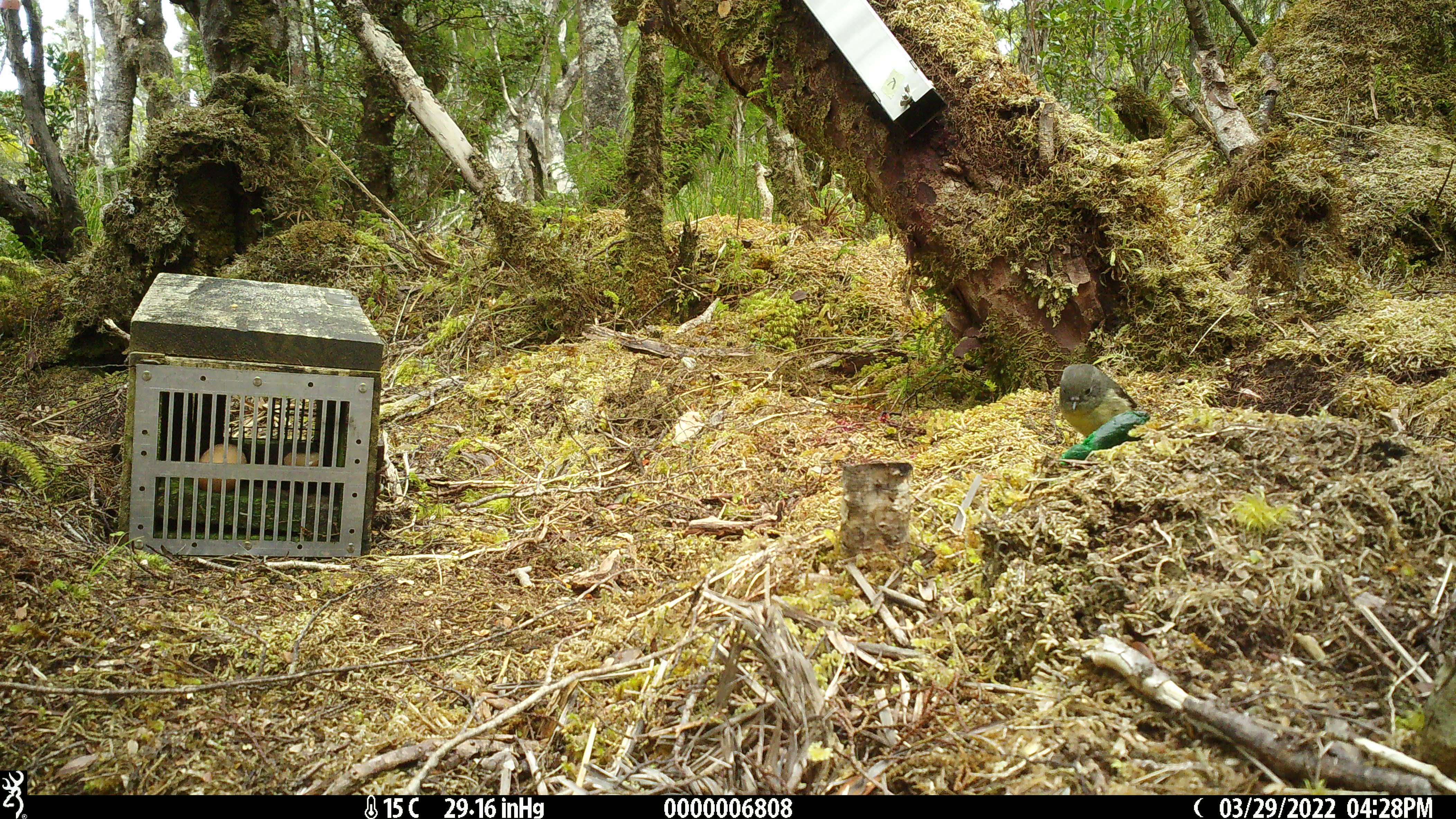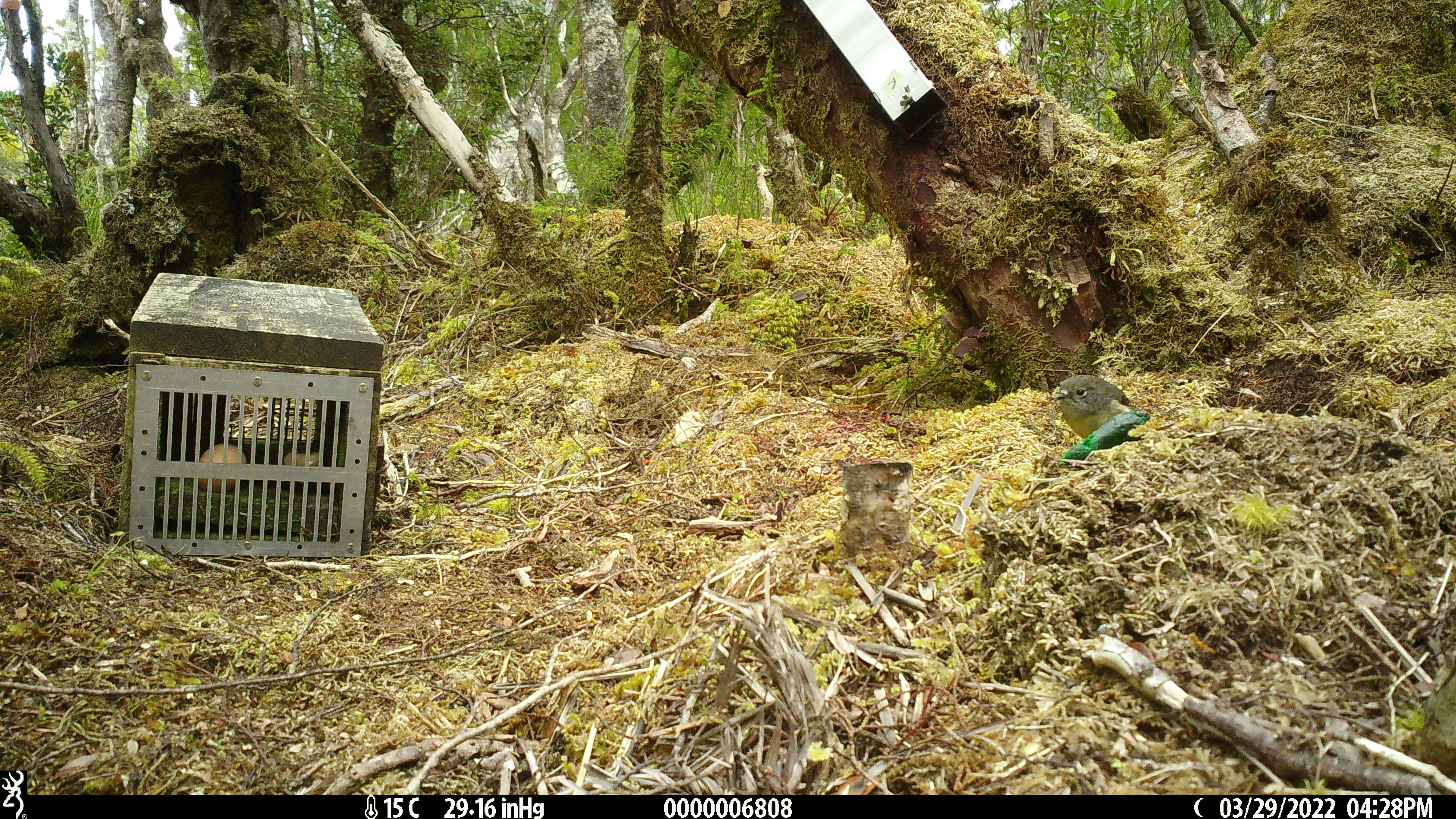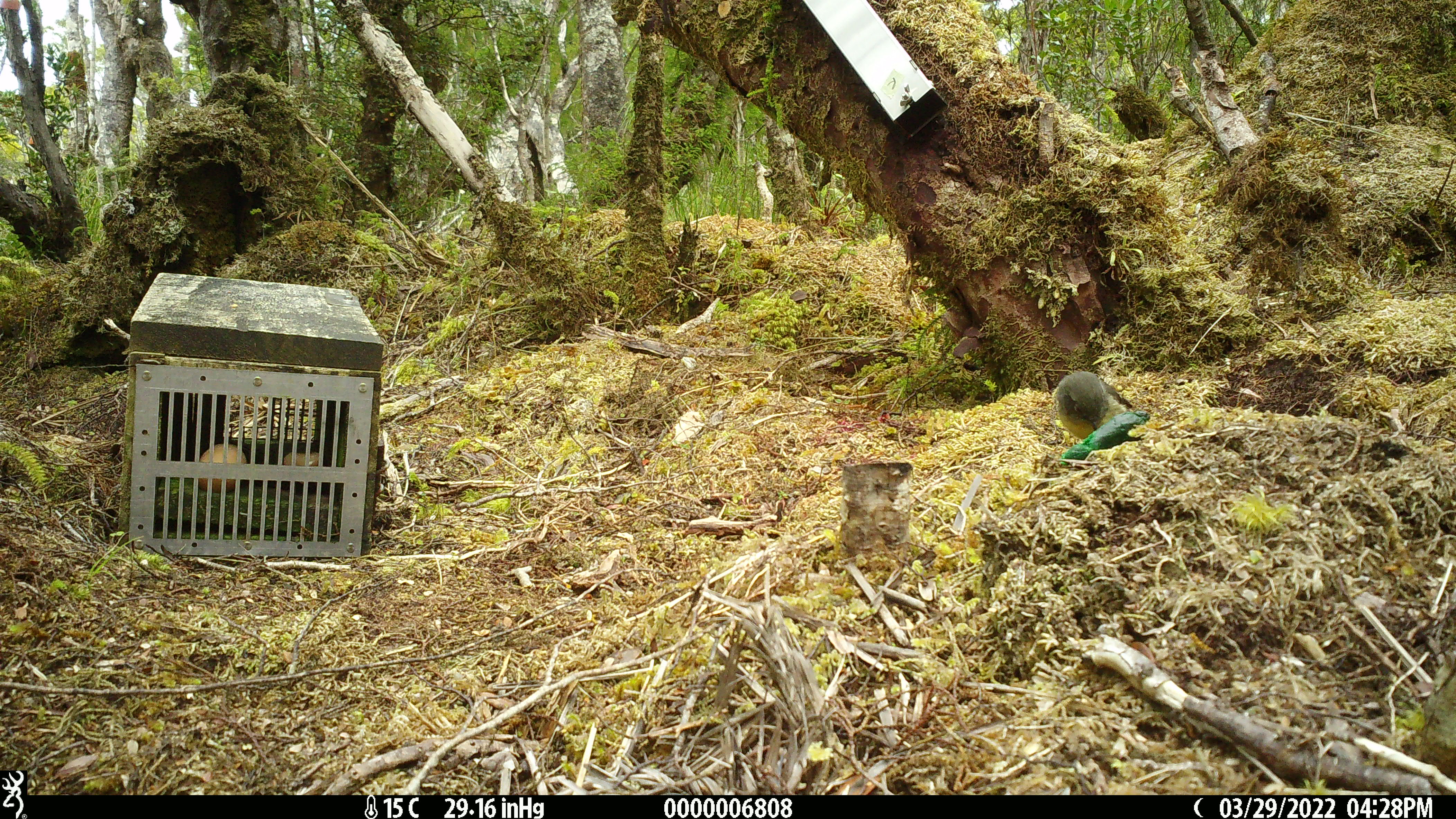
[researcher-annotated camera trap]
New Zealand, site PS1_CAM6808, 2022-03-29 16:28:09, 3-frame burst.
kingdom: Animalia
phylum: Chordata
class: Aves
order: Passeriformes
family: Petroicidae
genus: Petroica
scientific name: Petroica macrocephala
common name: tomtit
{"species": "tomtit (Petroica macrocephala)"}